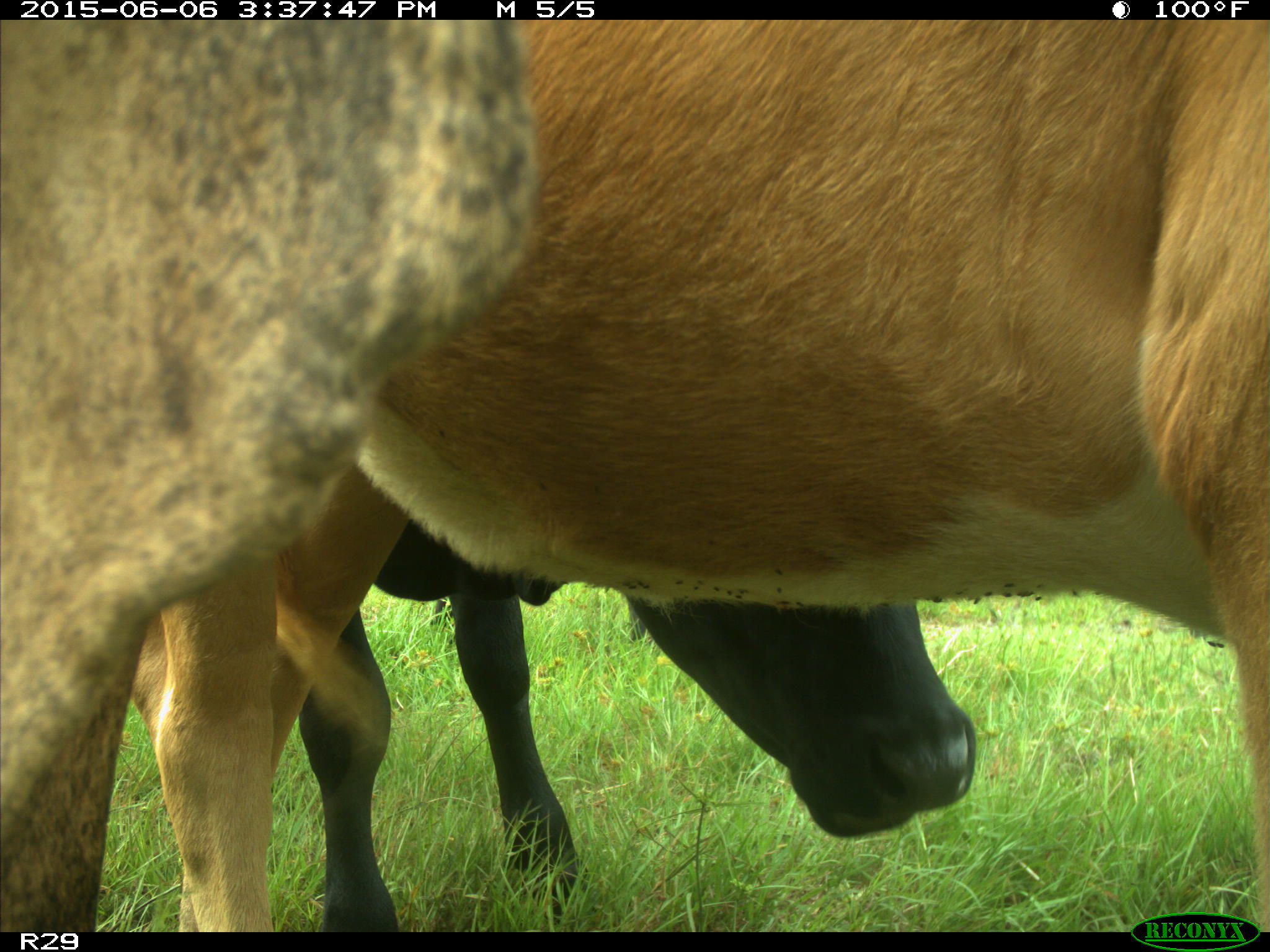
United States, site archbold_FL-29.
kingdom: Animalia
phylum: Chordata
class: Mammalia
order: Artiodactyla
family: Bovidae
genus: Bos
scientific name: Bos taurus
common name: domestic cow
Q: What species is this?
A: Bos taurus (domestic cow).